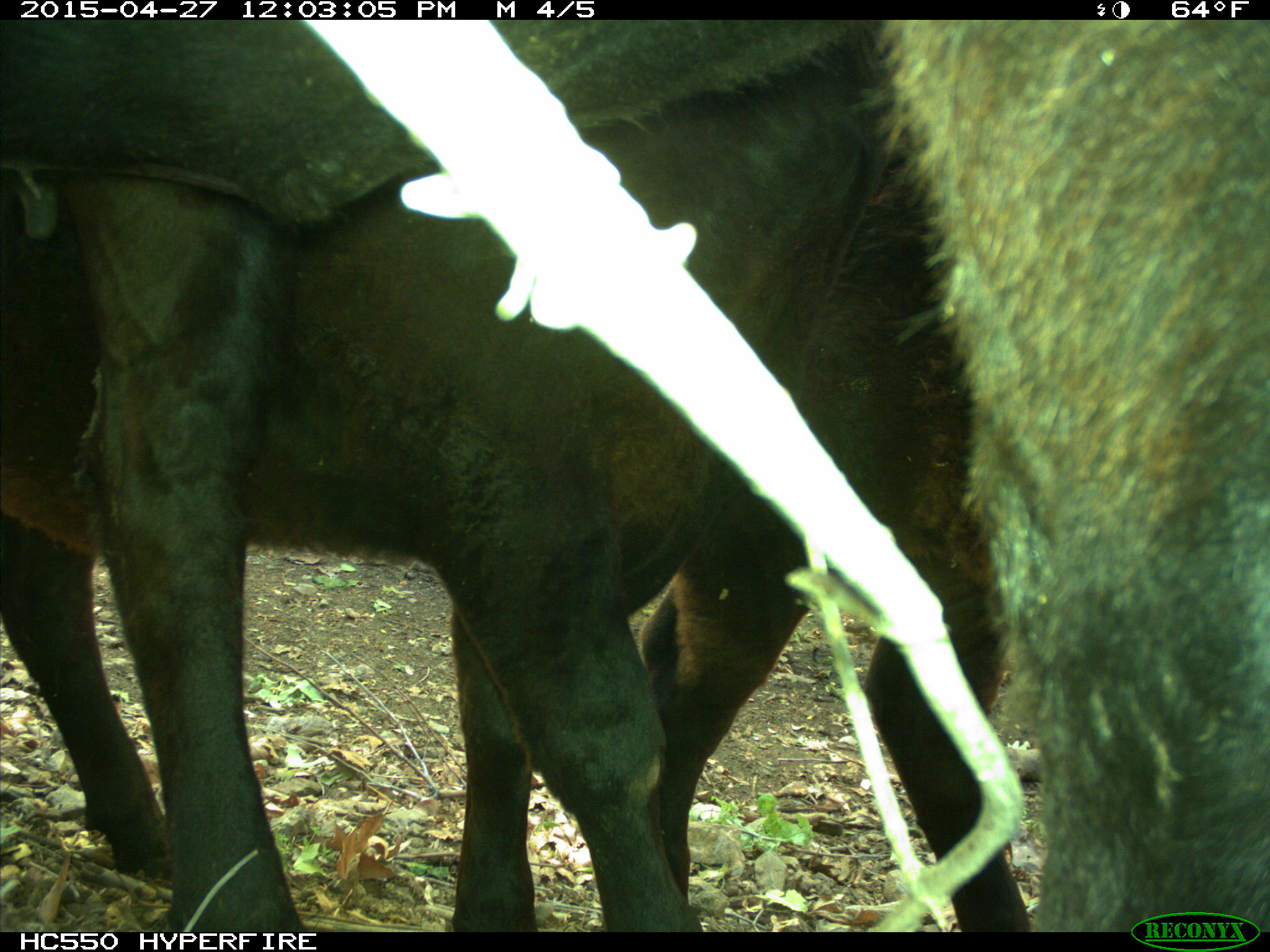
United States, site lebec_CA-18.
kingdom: Animalia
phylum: Chordata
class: Mammalia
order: Artiodactyla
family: Bovidae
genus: Bos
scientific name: Bos taurus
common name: domestic cow